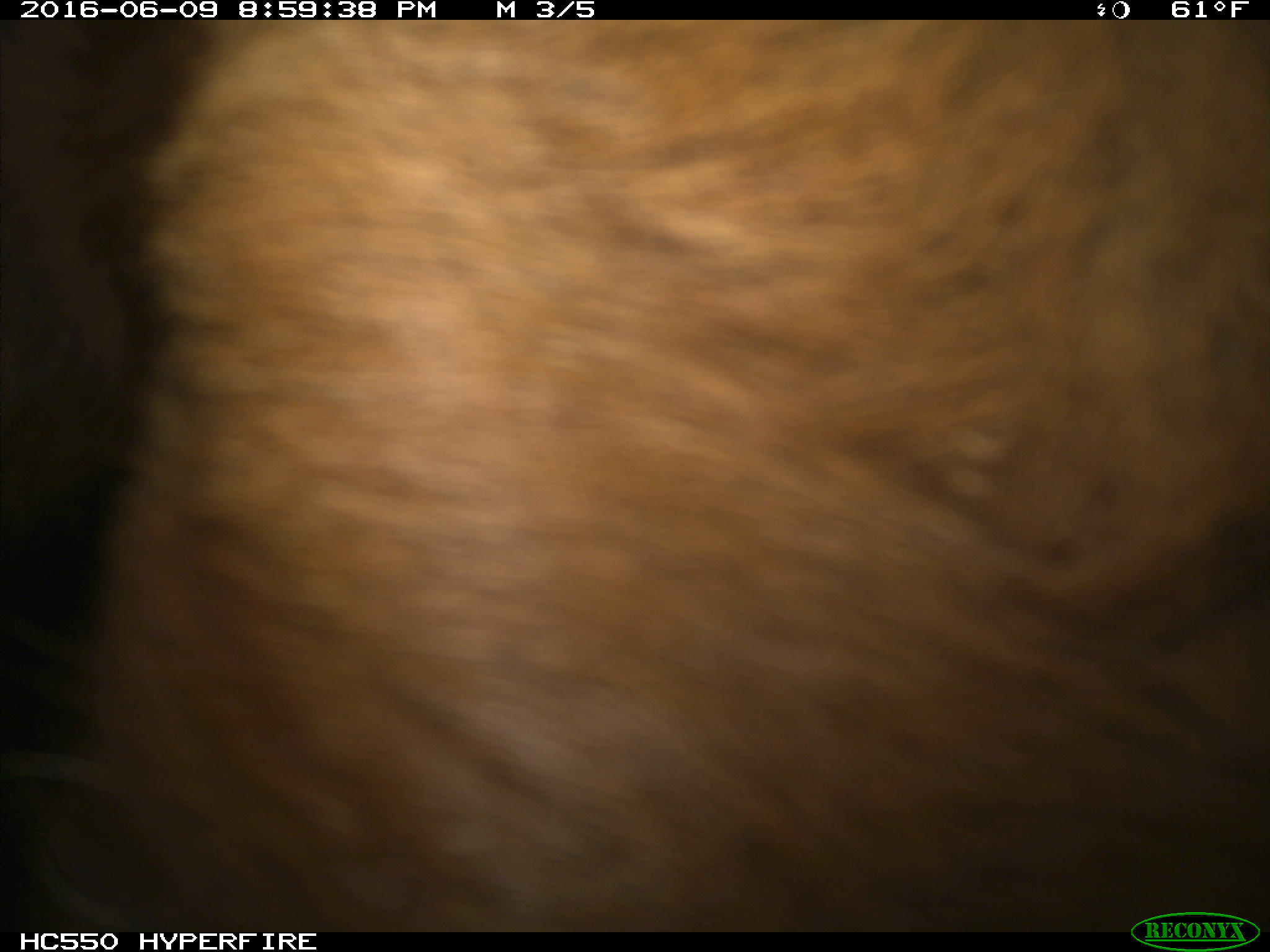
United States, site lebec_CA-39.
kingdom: Animalia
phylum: Chordata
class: Mammalia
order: Artiodactyla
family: Bovidae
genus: Bos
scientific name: Bos taurus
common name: domestic cow